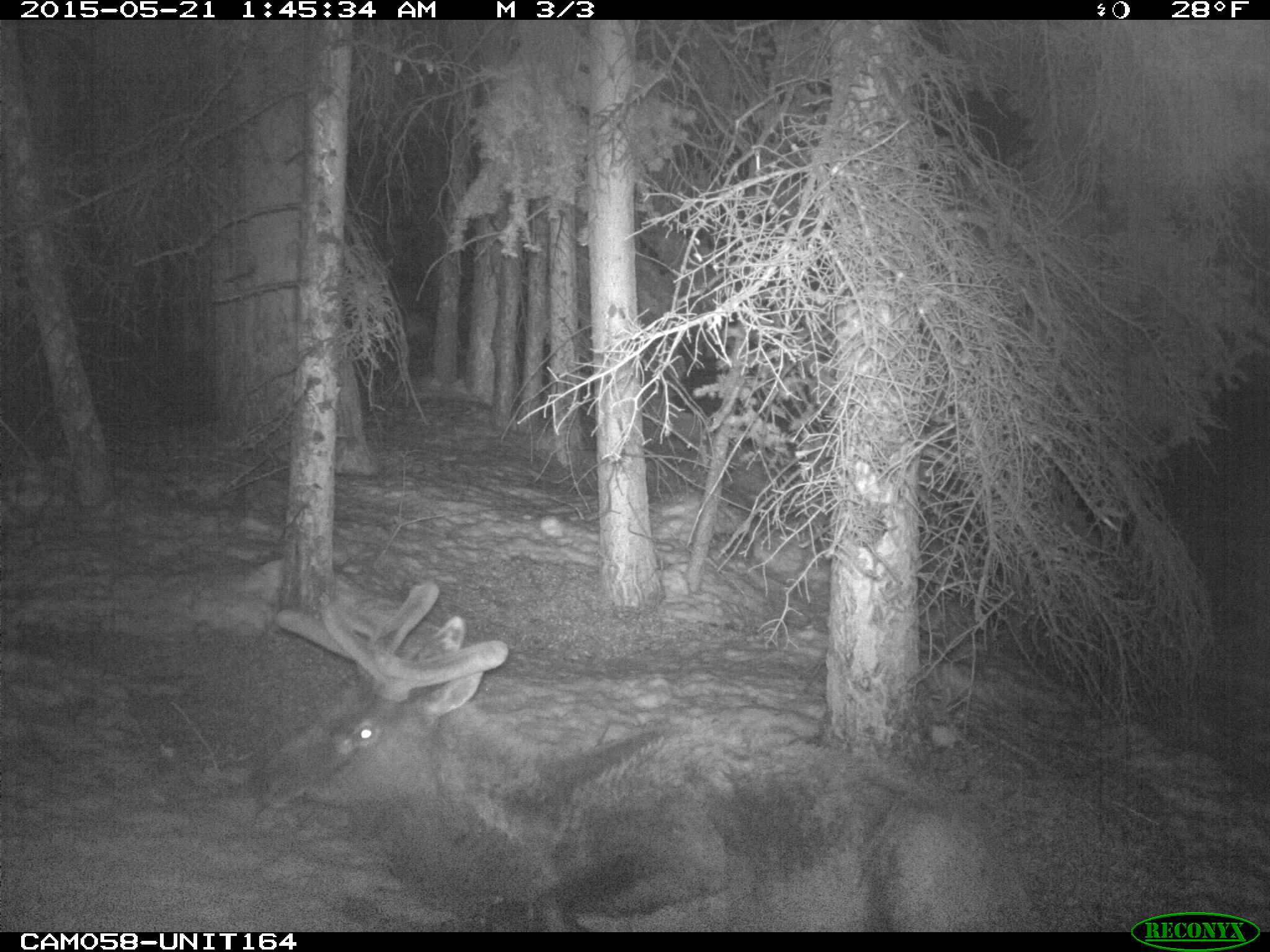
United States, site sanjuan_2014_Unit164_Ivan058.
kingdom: Animalia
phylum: Chordata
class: Mammalia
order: Artiodactyla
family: Cervidae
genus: Cervus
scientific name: Cervus elaphus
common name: red deer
Cervus elaphus (red deer).